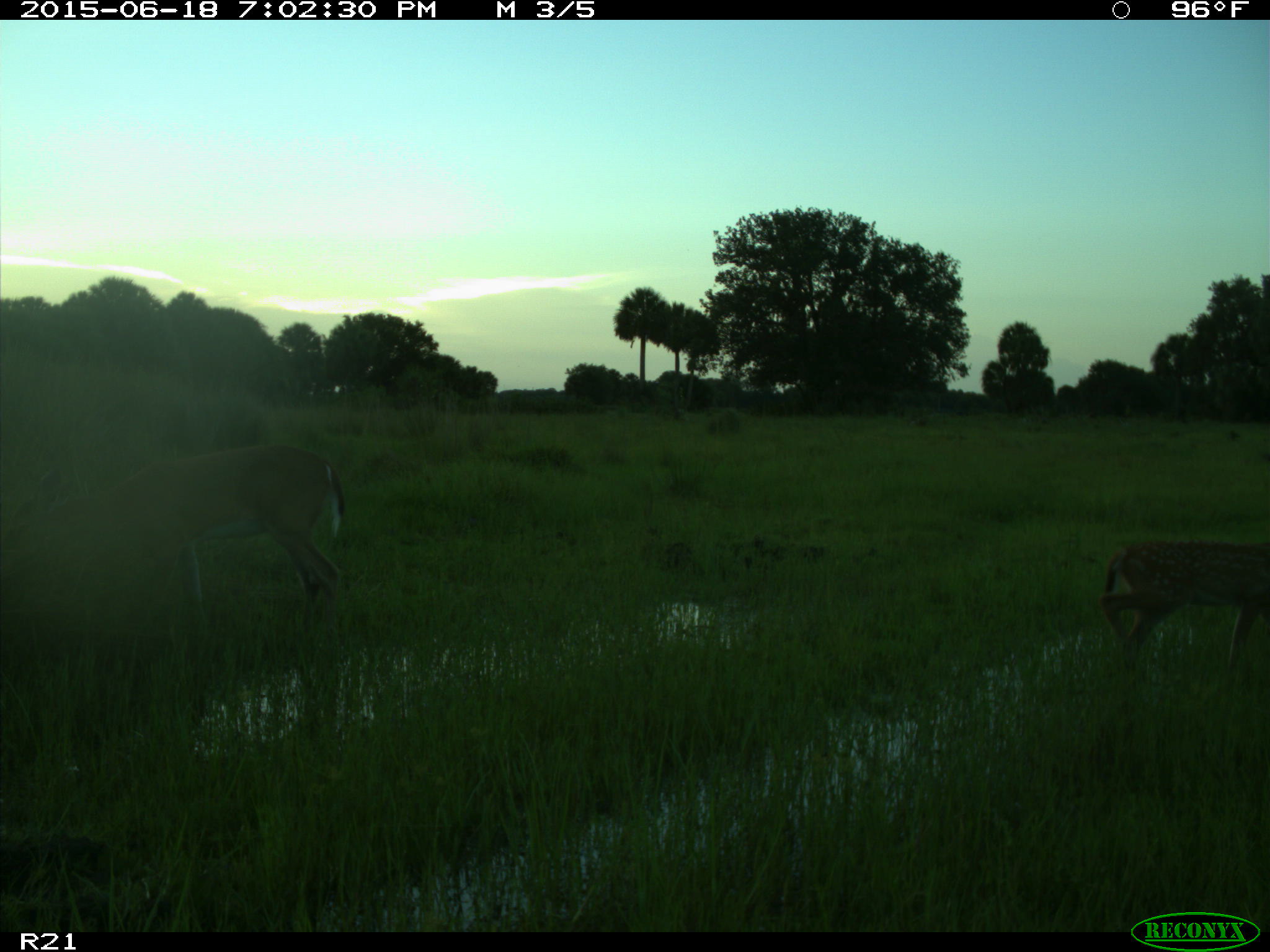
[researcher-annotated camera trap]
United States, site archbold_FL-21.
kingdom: Animalia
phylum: Chordata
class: Mammalia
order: Artiodactyla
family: Cervidae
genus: Odocoileus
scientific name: Odocoileus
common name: deer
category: unidentified deer